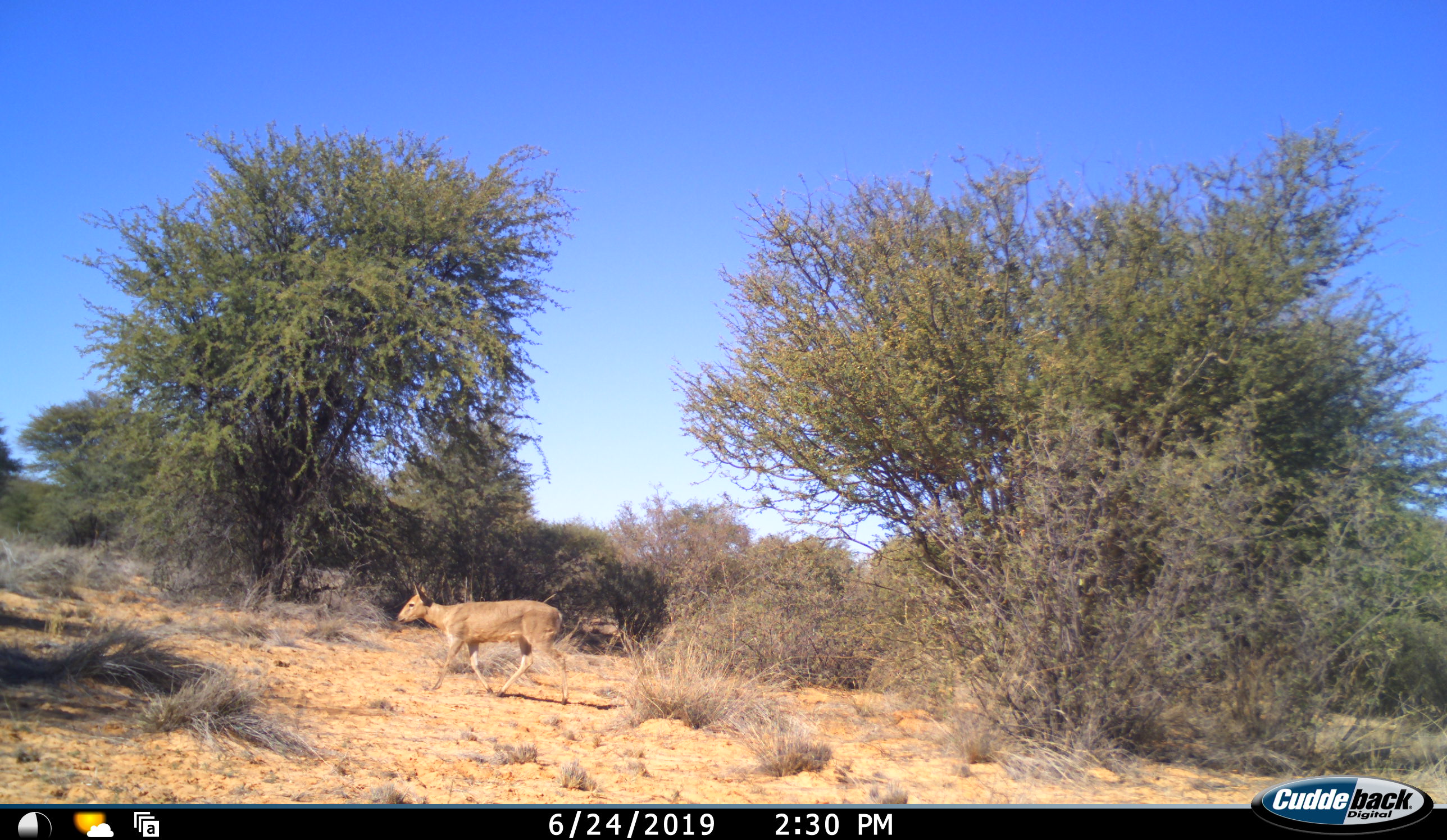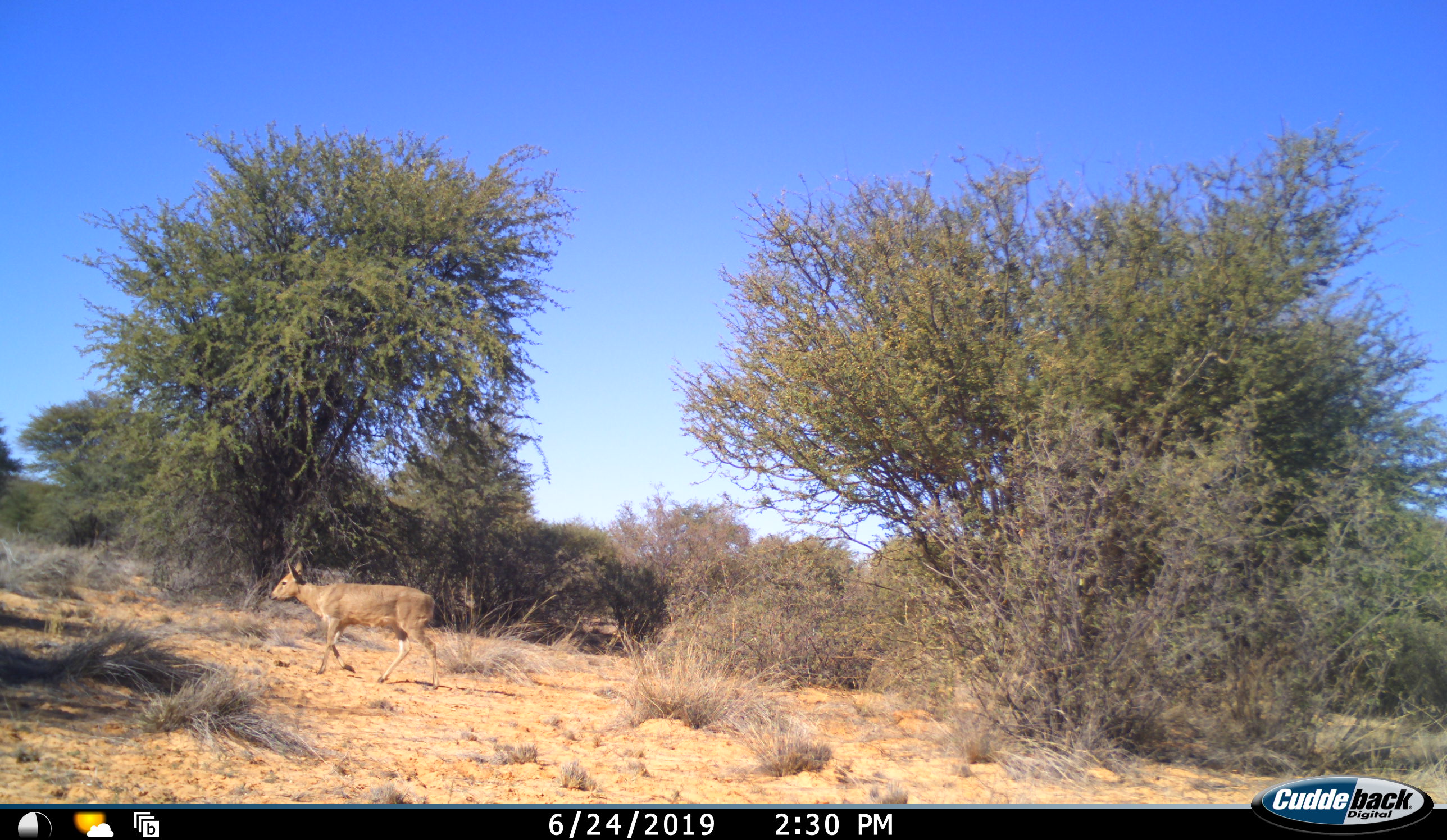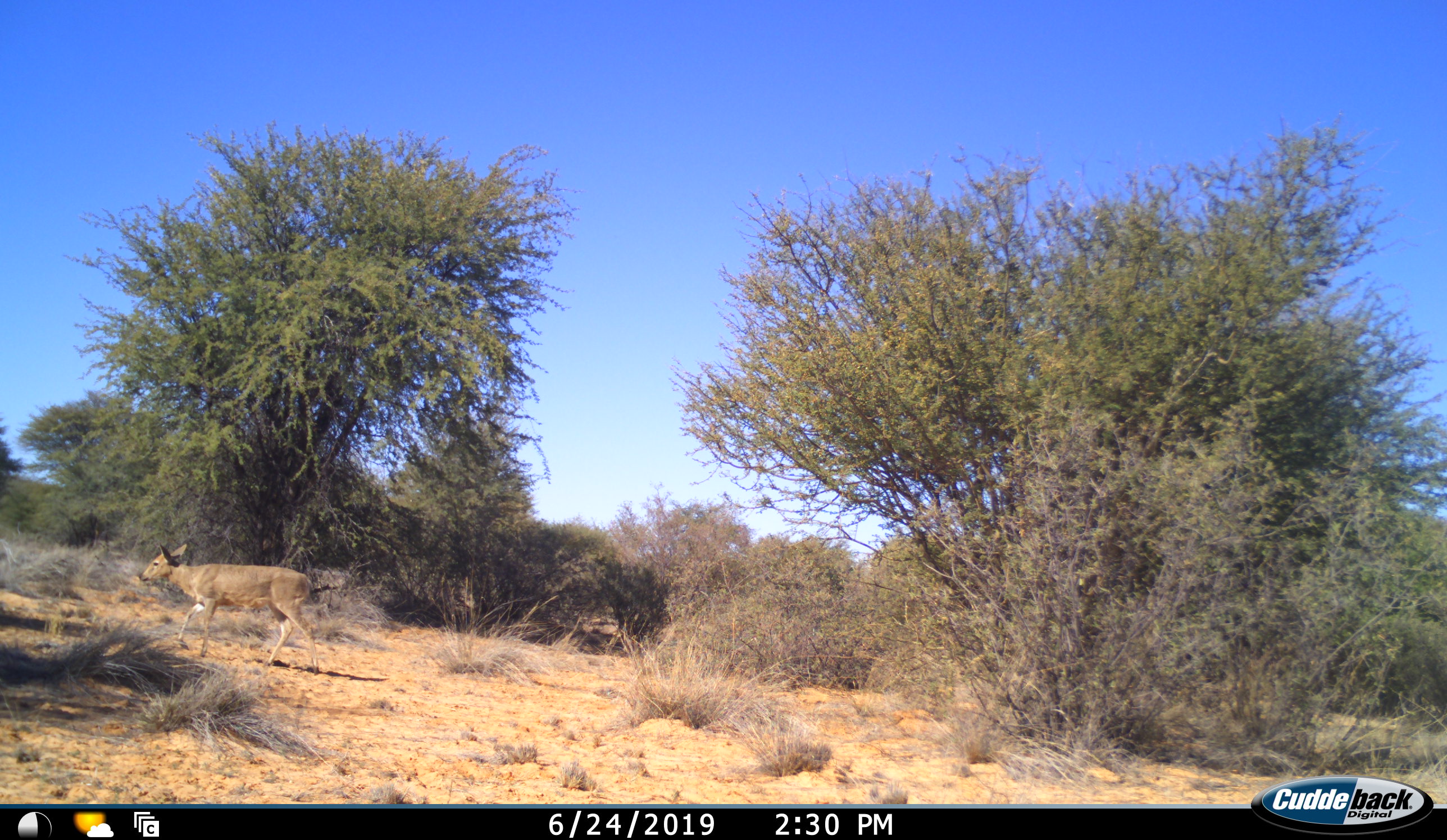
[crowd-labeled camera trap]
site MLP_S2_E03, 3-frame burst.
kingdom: Animalia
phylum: Chordata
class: Mammalia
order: Artiodactyla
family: Bovidae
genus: Sylvicapra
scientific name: Sylvicapra grimmia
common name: common duiker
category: duikercommongrey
Duikercommongrey (common duiker) (Sylvicapra grimmia), count 1. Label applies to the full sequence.